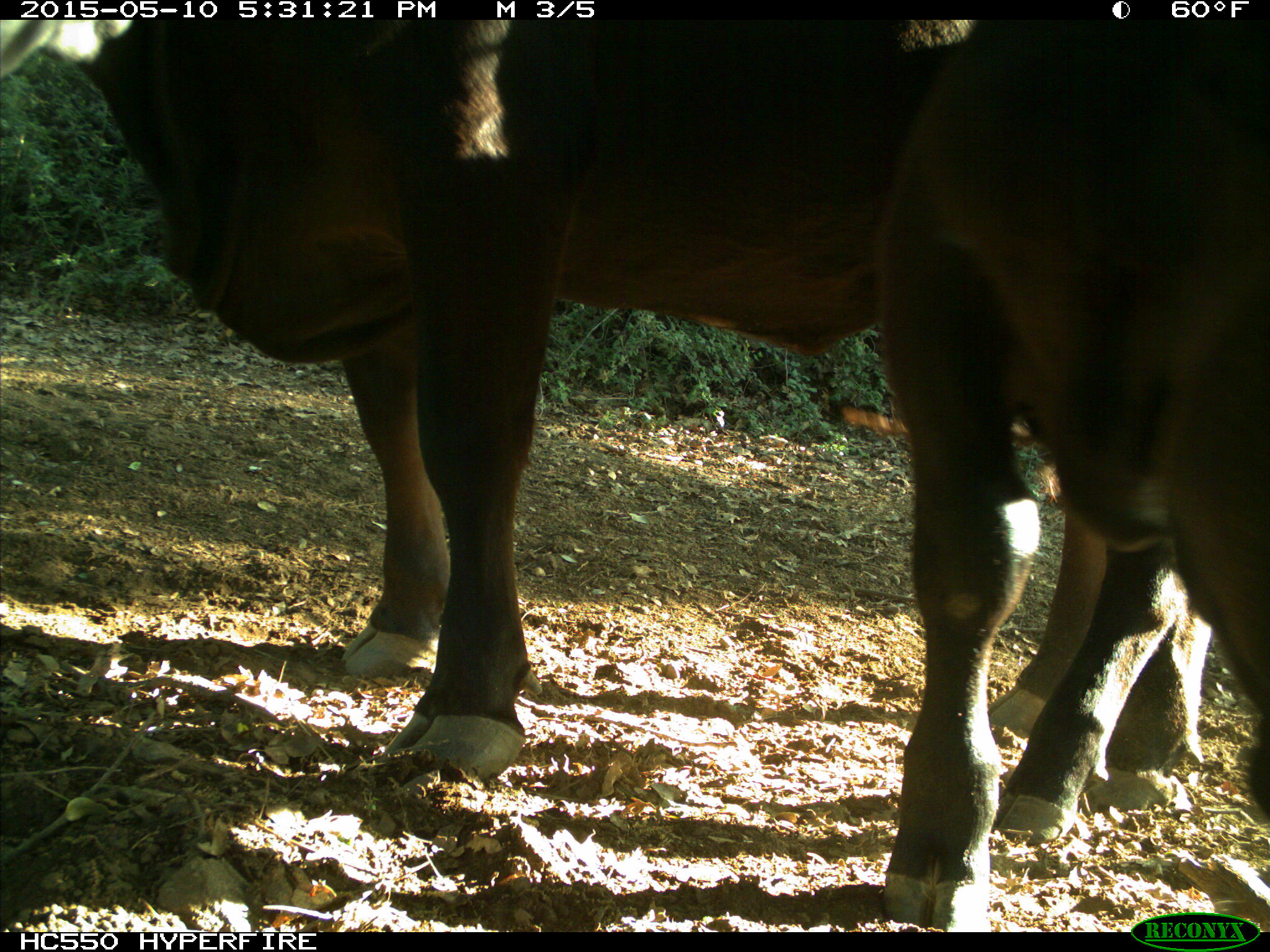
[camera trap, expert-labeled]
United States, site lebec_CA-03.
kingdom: Animalia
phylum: Chordata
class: Mammalia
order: Artiodactyla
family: Bovidae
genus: Bos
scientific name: Bos taurus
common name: domestic cow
Bos taurus (domestic cow).